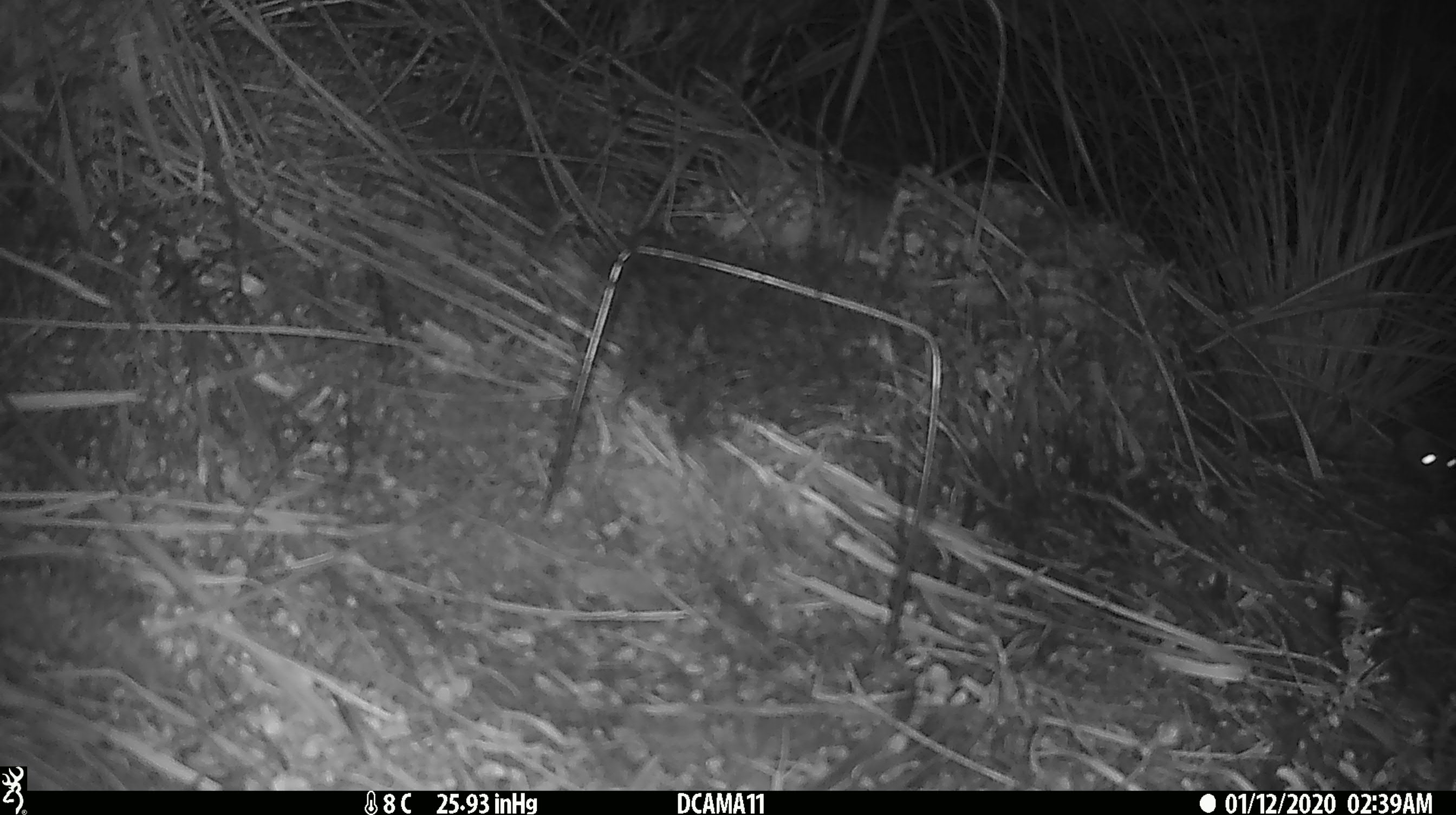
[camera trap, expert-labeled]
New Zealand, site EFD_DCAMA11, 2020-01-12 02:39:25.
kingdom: Animalia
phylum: Chordata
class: Mammalia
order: Rodentia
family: Muridae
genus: Rattus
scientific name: Rattus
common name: rat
Rat (Rattus).